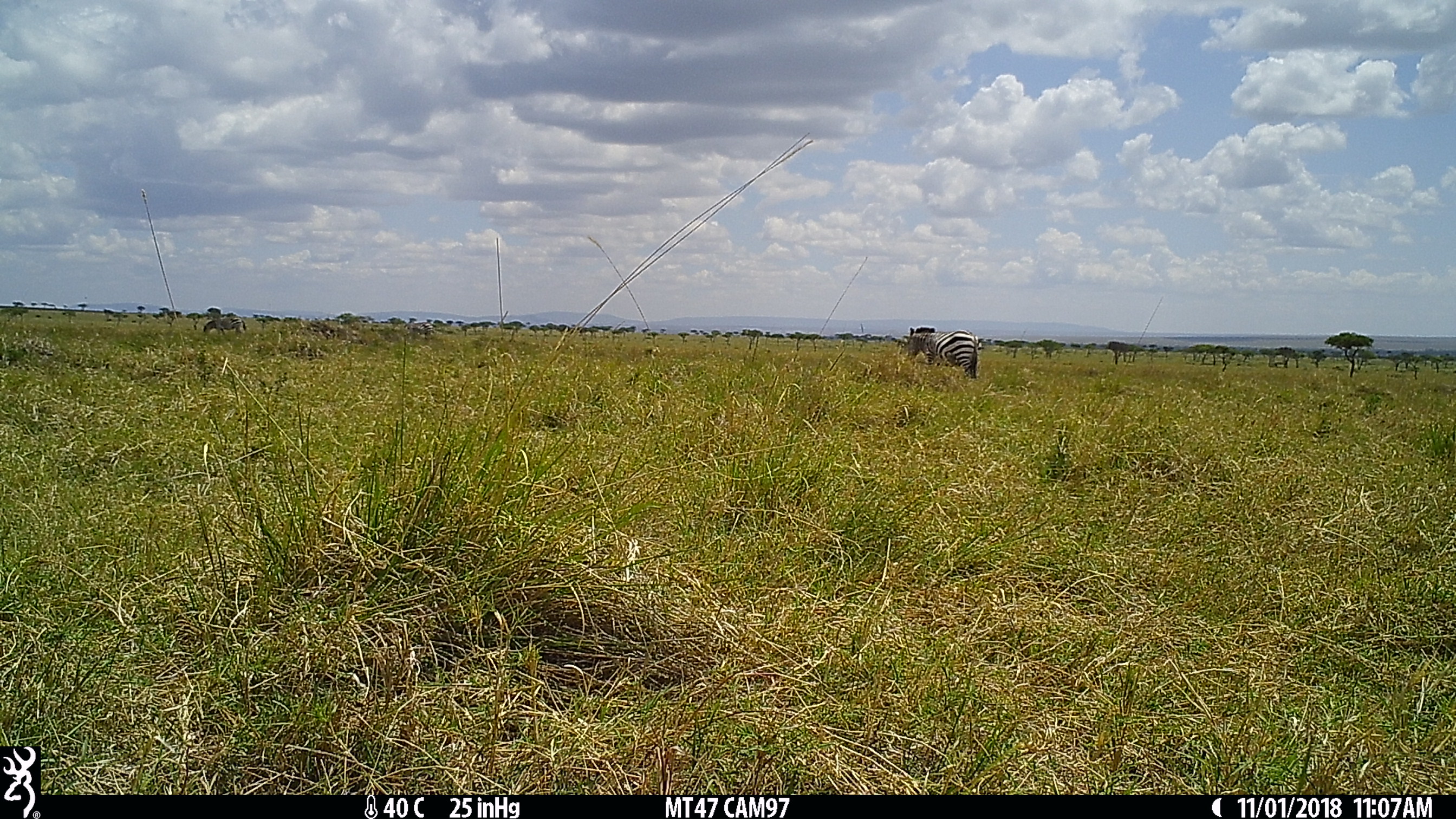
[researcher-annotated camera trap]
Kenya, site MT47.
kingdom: Animalia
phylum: Chordata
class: Mammalia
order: Perissodactyla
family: Equidae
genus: Equus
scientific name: Equus quagga burchellii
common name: burchell's zebra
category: zebra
Zebra (burchell's zebra) (Equus quagga burchellii).